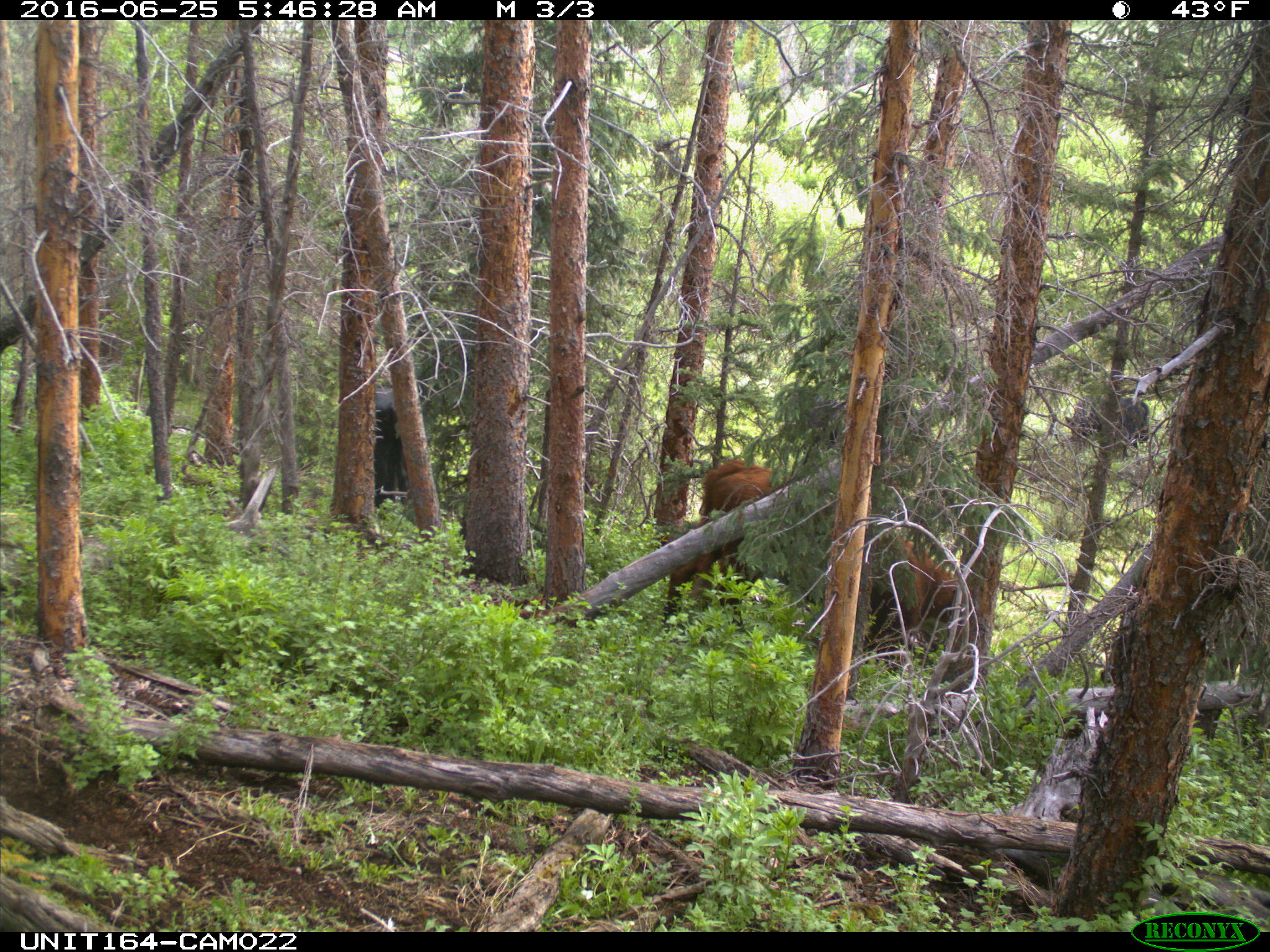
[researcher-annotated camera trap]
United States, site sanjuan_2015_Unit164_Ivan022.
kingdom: Animalia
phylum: Chordata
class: Mammalia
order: Artiodactyla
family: Bovidae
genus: Bos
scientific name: Bos taurus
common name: domestic cow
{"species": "Bos taurus (domestic cow)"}